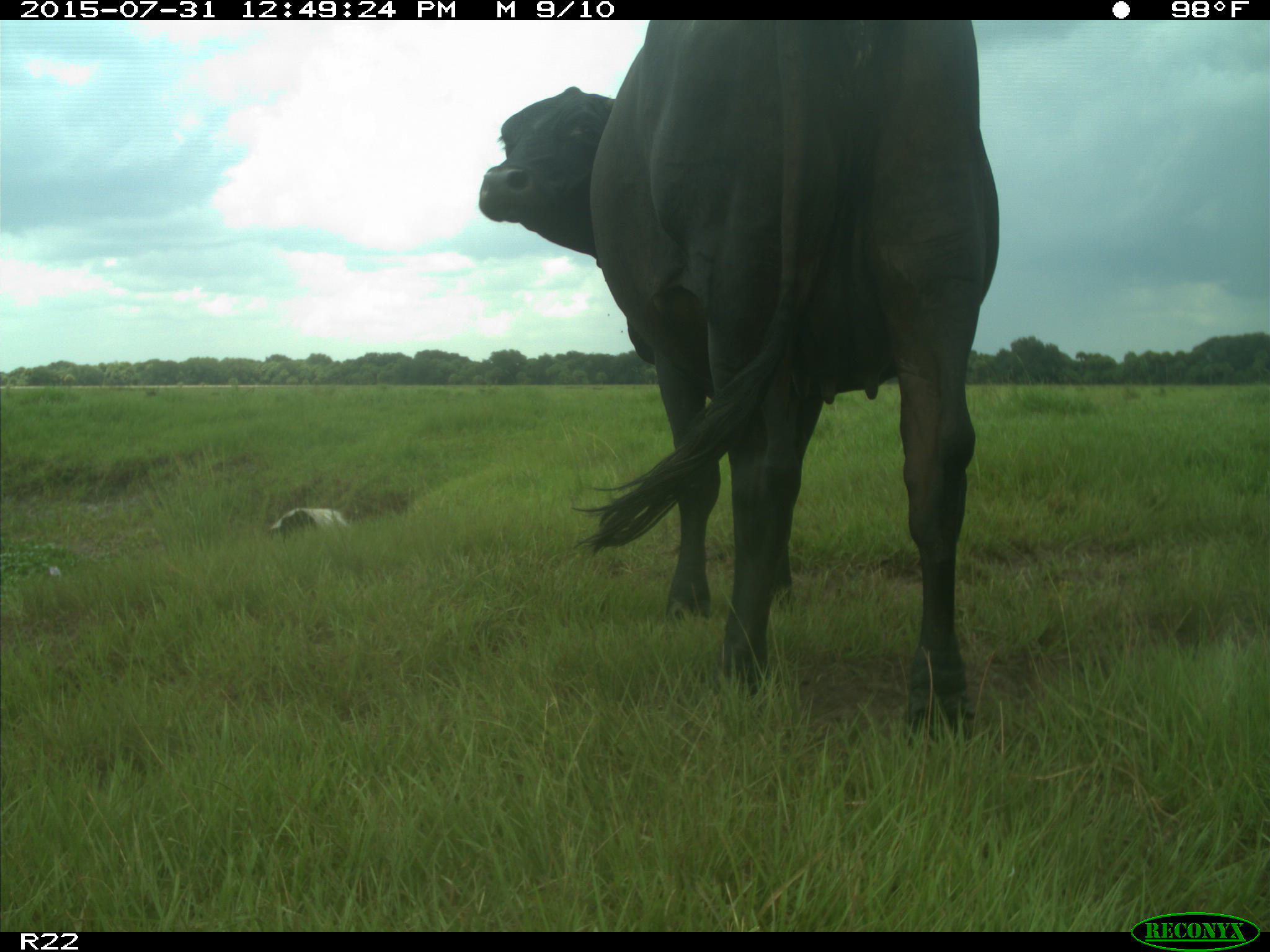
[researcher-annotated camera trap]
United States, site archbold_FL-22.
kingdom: Animalia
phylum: Chordata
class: Mammalia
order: Artiodactyla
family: Bovidae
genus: Bos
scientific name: Bos taurus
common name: domestic cow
Bos taurus (domestic cow).